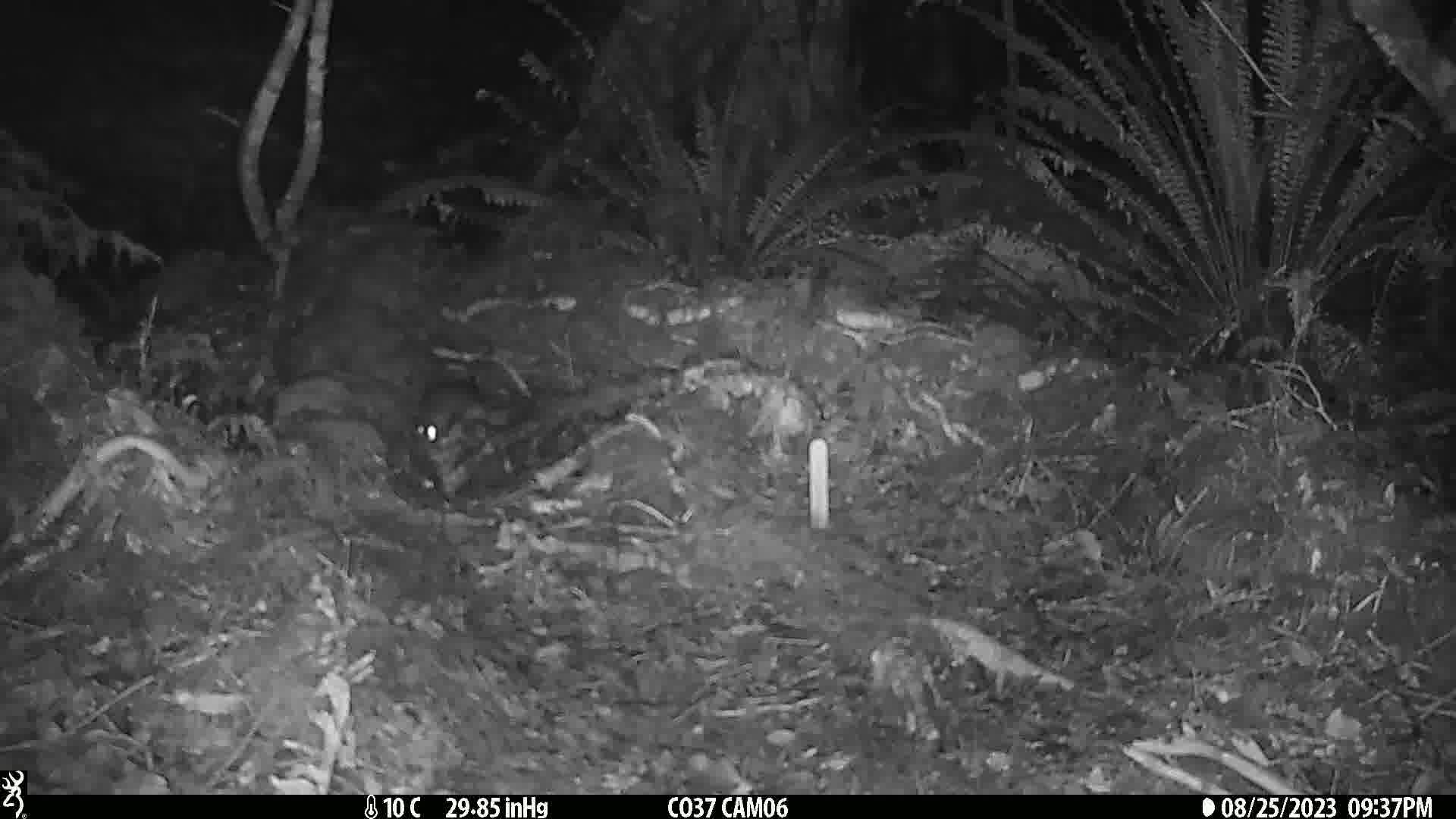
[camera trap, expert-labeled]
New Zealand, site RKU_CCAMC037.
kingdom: Animalia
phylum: Chordata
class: Mammalia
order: Rodentia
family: Muridae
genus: Rattus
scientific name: Rattus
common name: rat